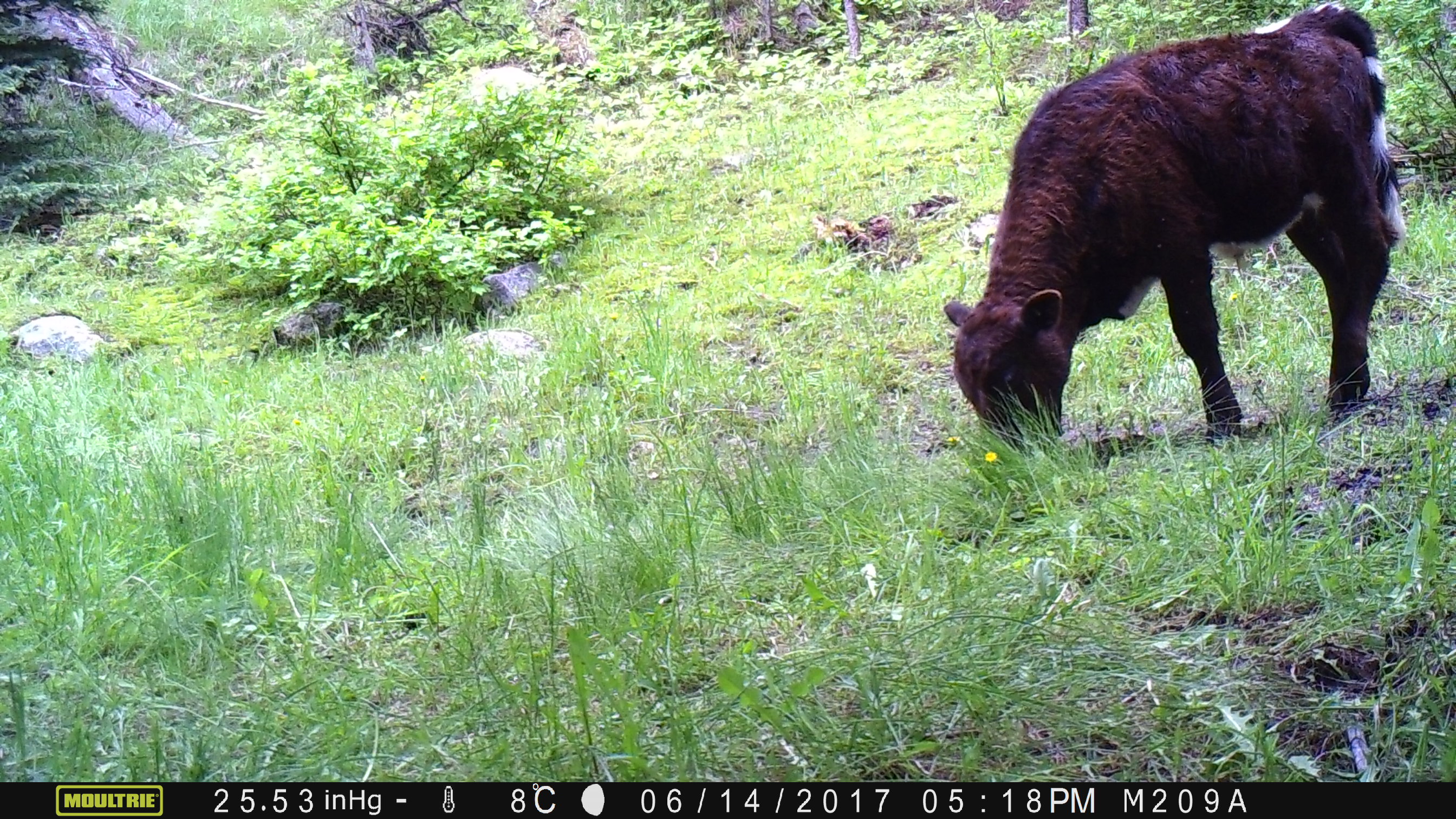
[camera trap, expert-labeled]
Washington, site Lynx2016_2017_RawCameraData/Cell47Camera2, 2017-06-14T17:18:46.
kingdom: Animalia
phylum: Chordata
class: Mammalia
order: Artiodactyla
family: Bovidae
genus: Bos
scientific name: Bos taurus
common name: domestic cattle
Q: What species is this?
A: Domestic cattle (Bos taurus).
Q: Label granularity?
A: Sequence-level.